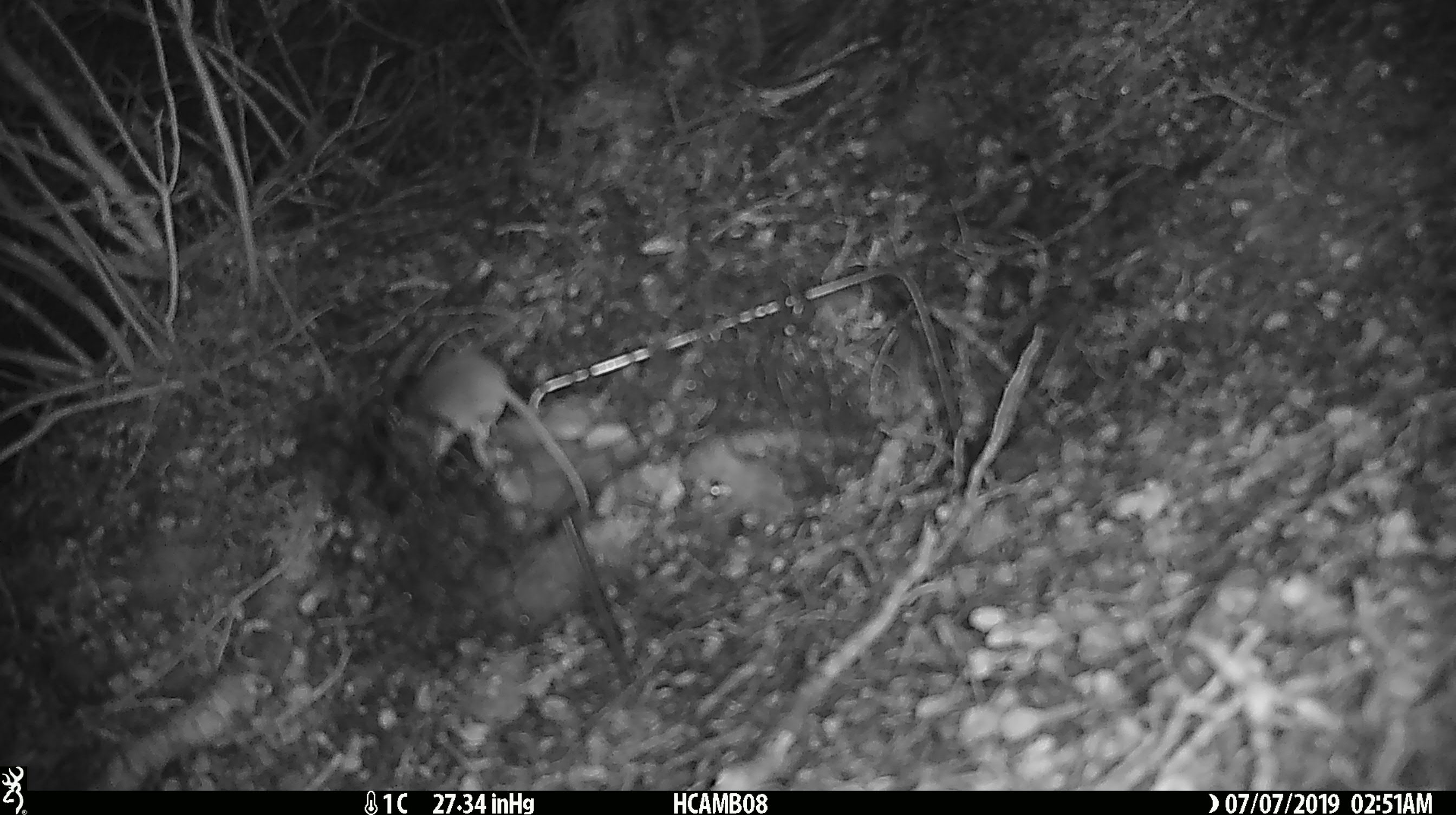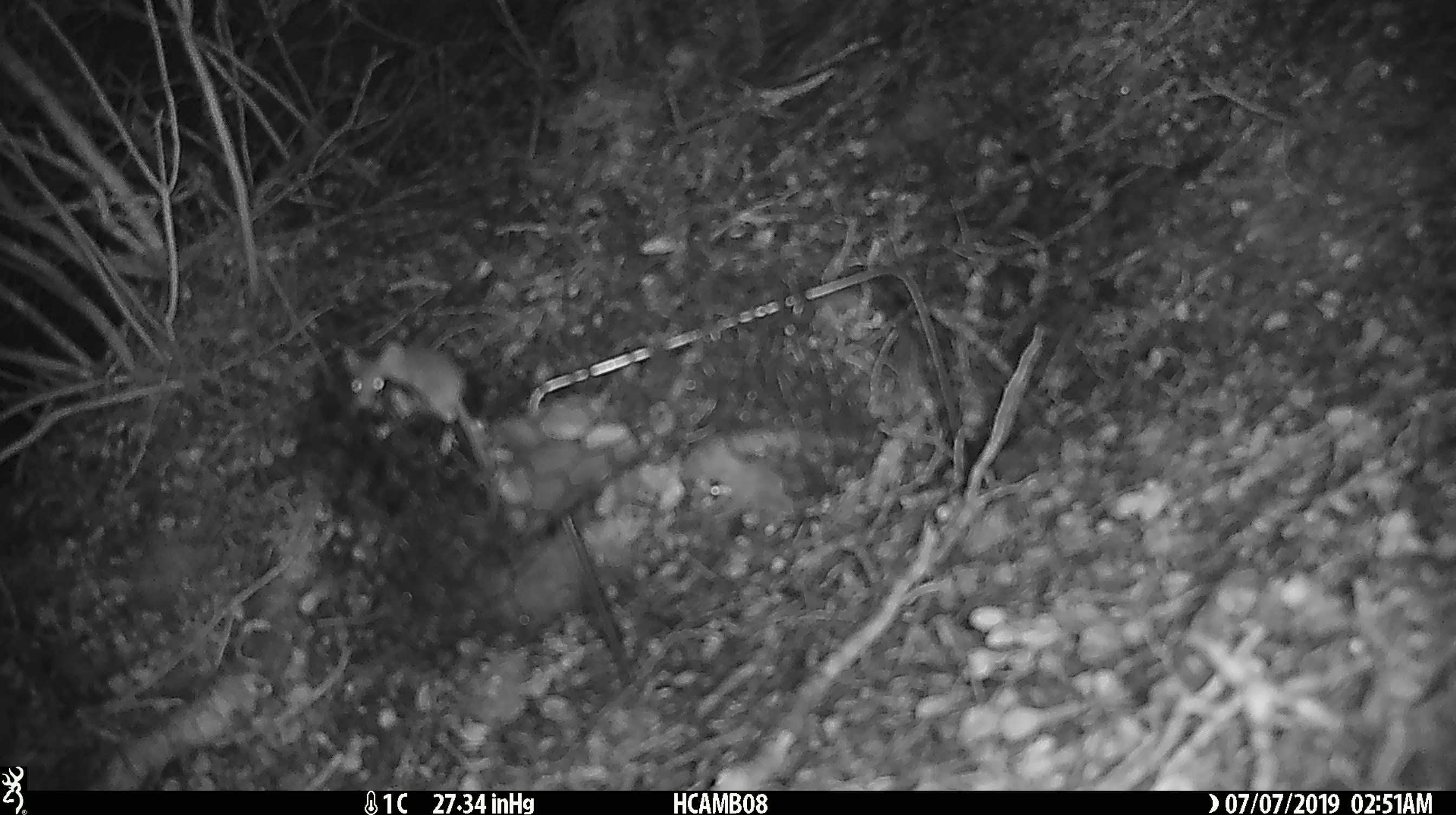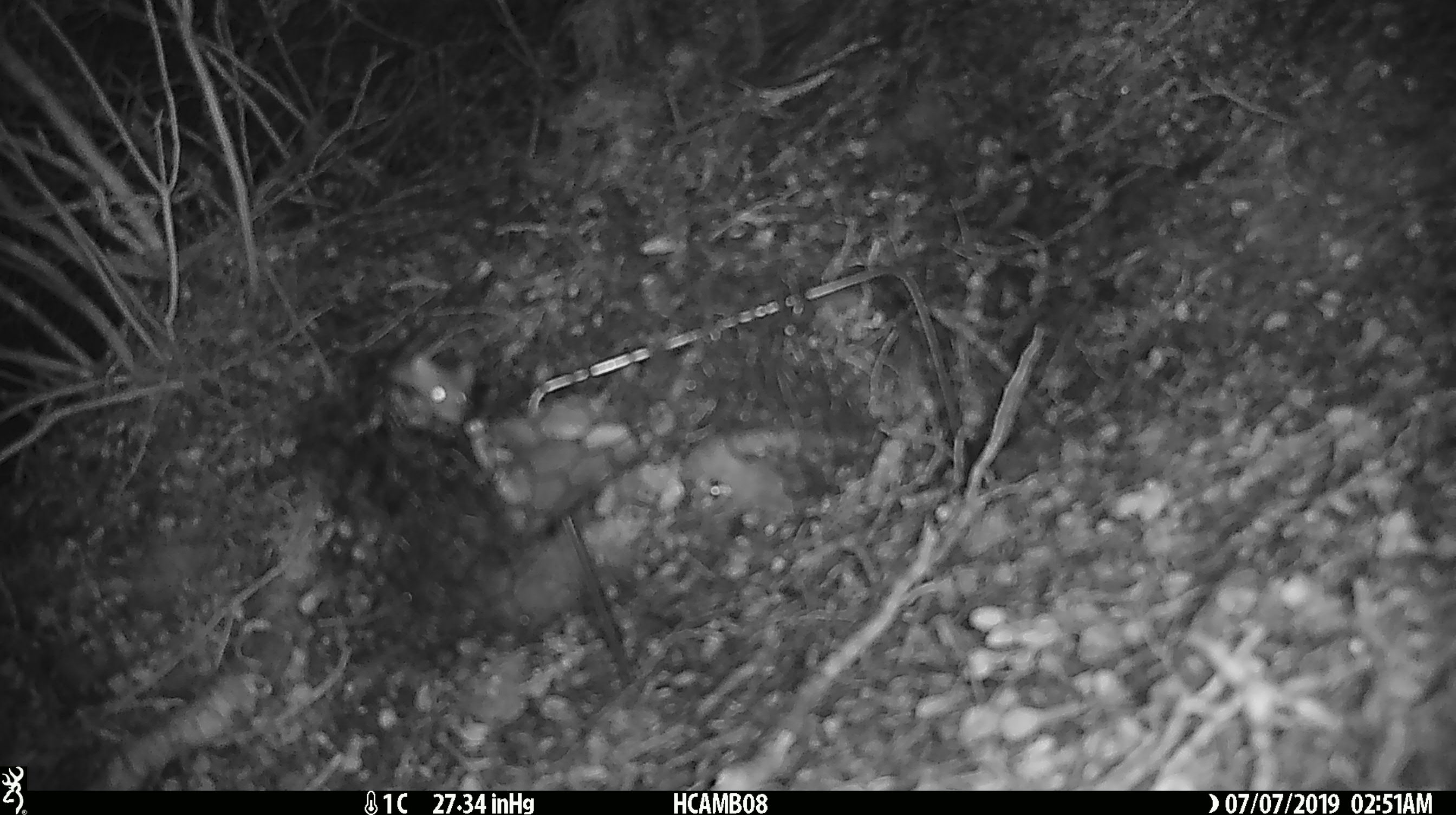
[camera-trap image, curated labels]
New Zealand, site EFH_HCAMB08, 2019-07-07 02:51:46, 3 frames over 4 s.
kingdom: Animalia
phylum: Chordata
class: Mammalia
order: Rodentia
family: Muridae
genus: Mus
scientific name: Mus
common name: mouse